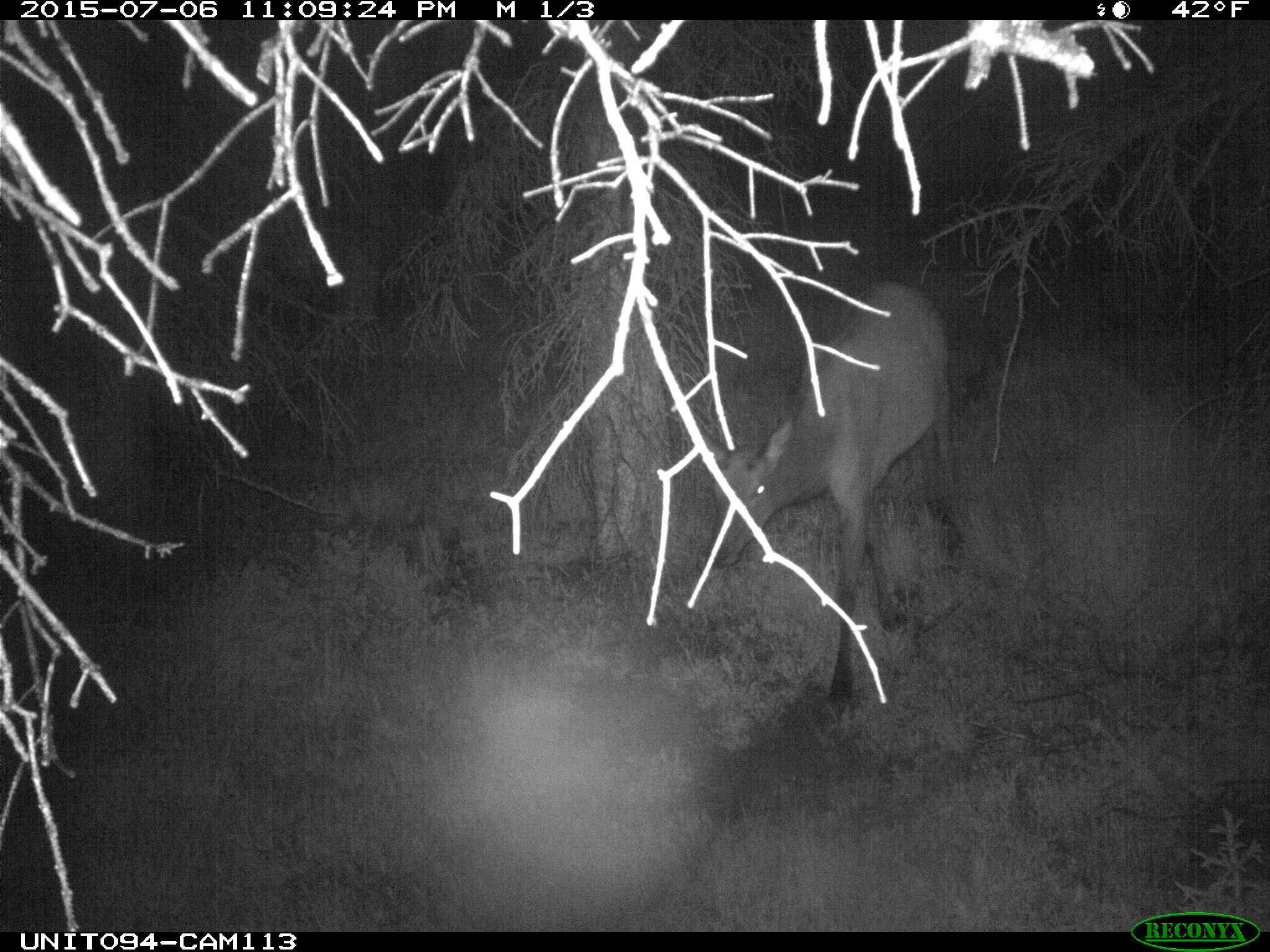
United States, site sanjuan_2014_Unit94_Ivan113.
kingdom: Animalia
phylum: Chordata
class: Mammalia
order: Artiodactyla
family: Cervidae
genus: Cervus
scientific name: Cervus elaphus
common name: red deer